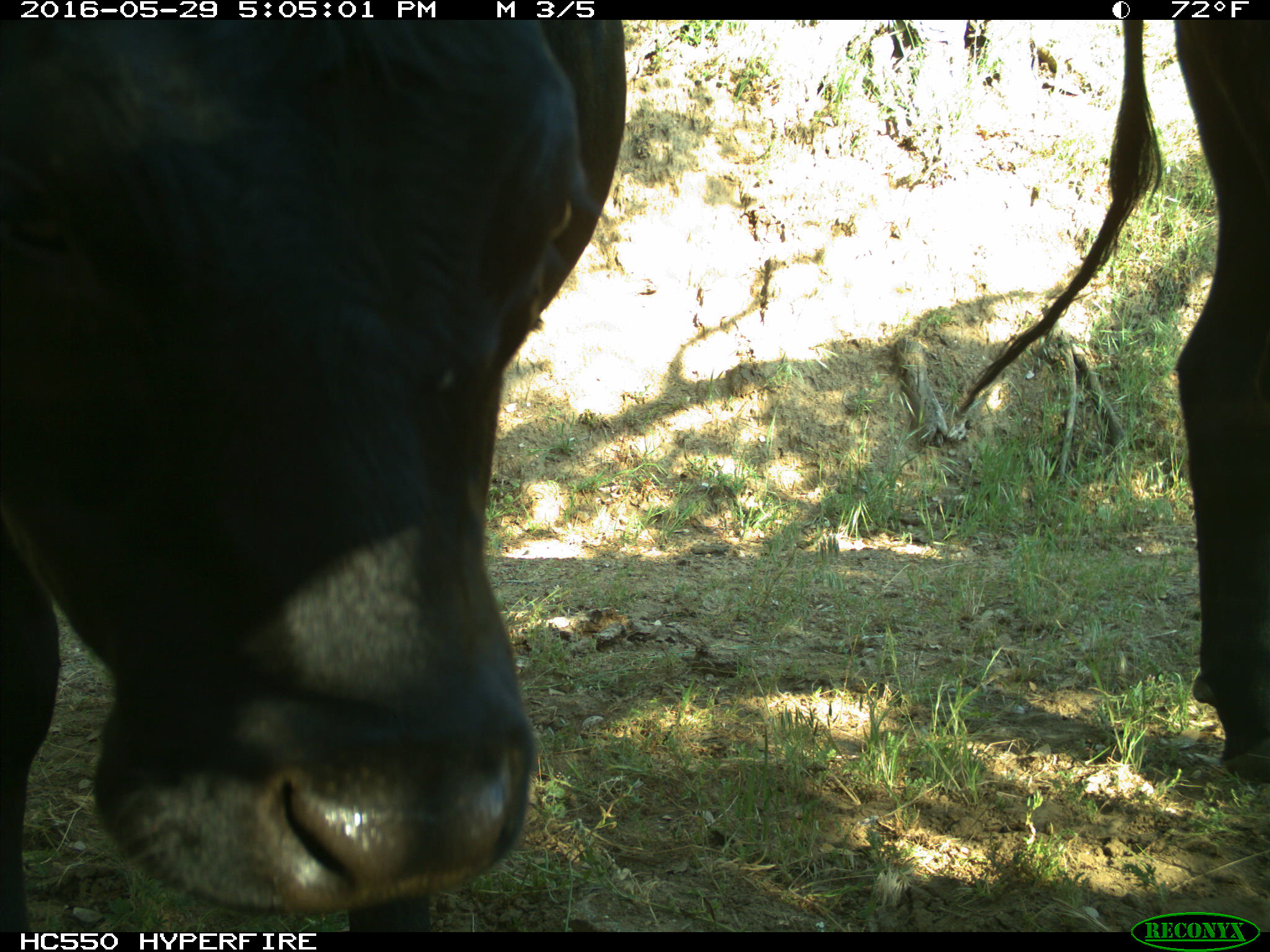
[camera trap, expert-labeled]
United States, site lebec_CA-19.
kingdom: Animalia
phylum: Chordata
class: Mammalia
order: Artiodactyla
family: Bovidae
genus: Bos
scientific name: Bos taurus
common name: domestic cow